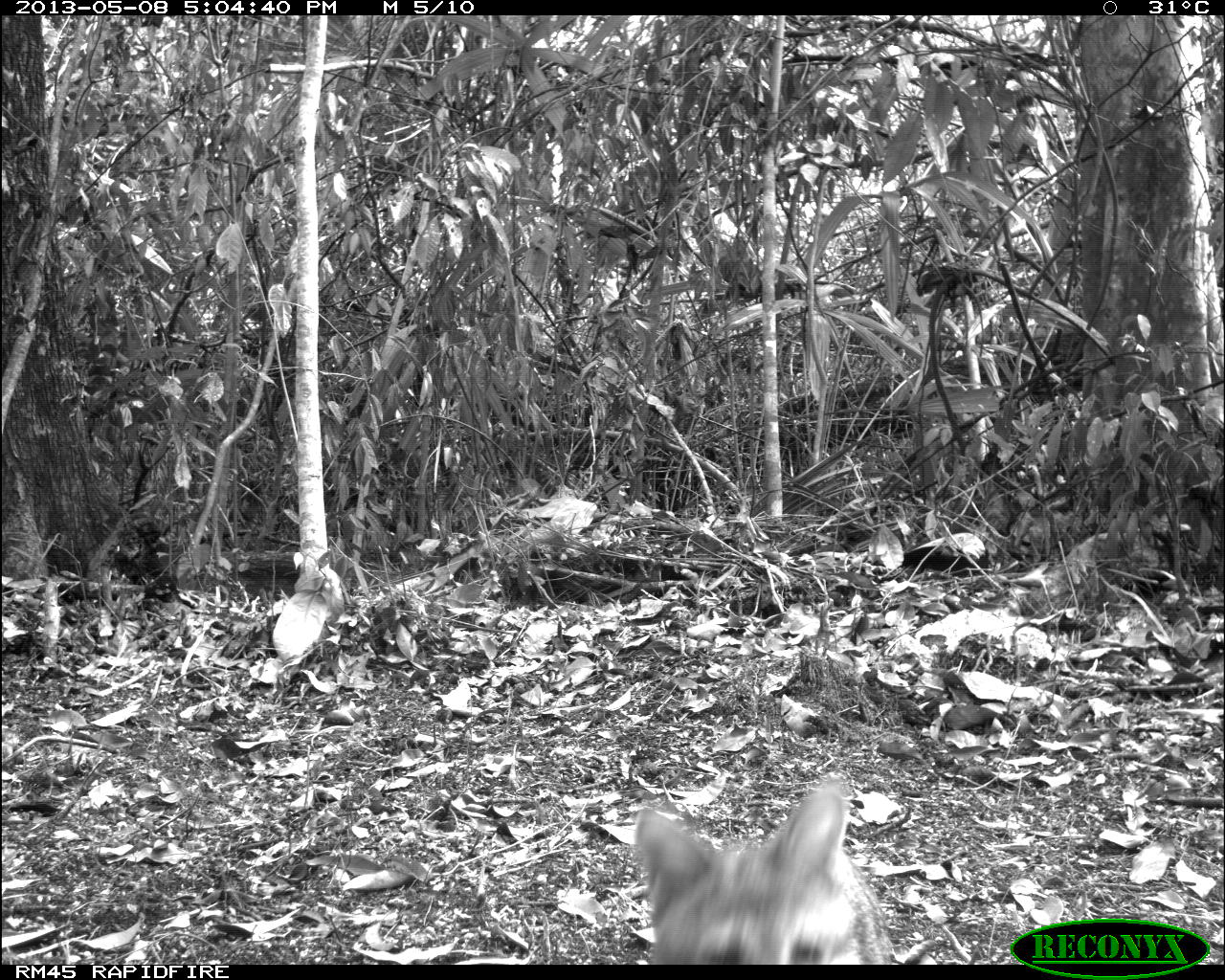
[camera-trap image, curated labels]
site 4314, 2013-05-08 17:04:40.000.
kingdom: Animalia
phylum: Chordata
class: Mammalia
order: Carnivora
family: Canidae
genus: Urocyon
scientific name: Urocyon cinereoargenteus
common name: gray fox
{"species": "Urocyon cinereoargenteus (gray fox)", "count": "1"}